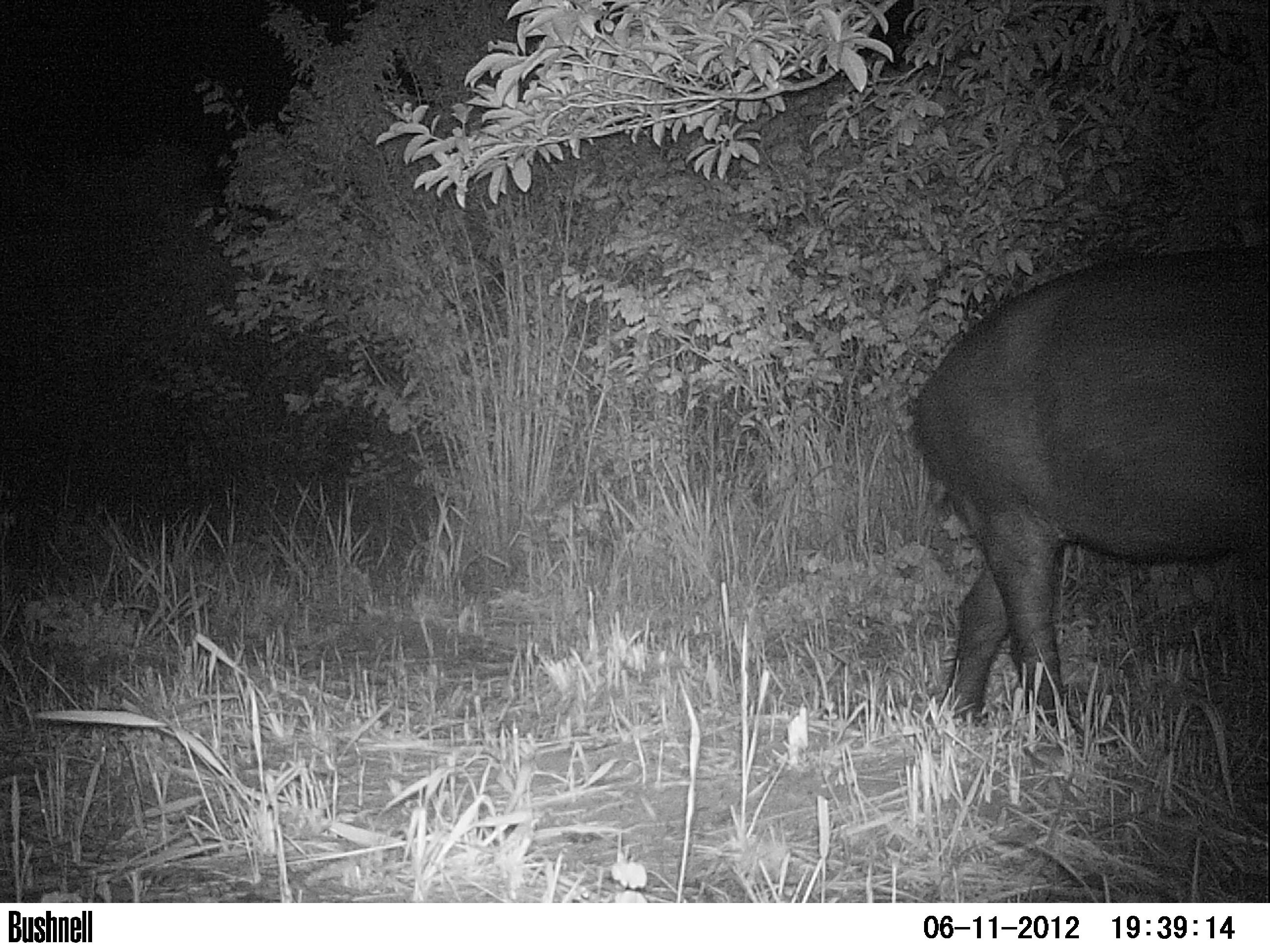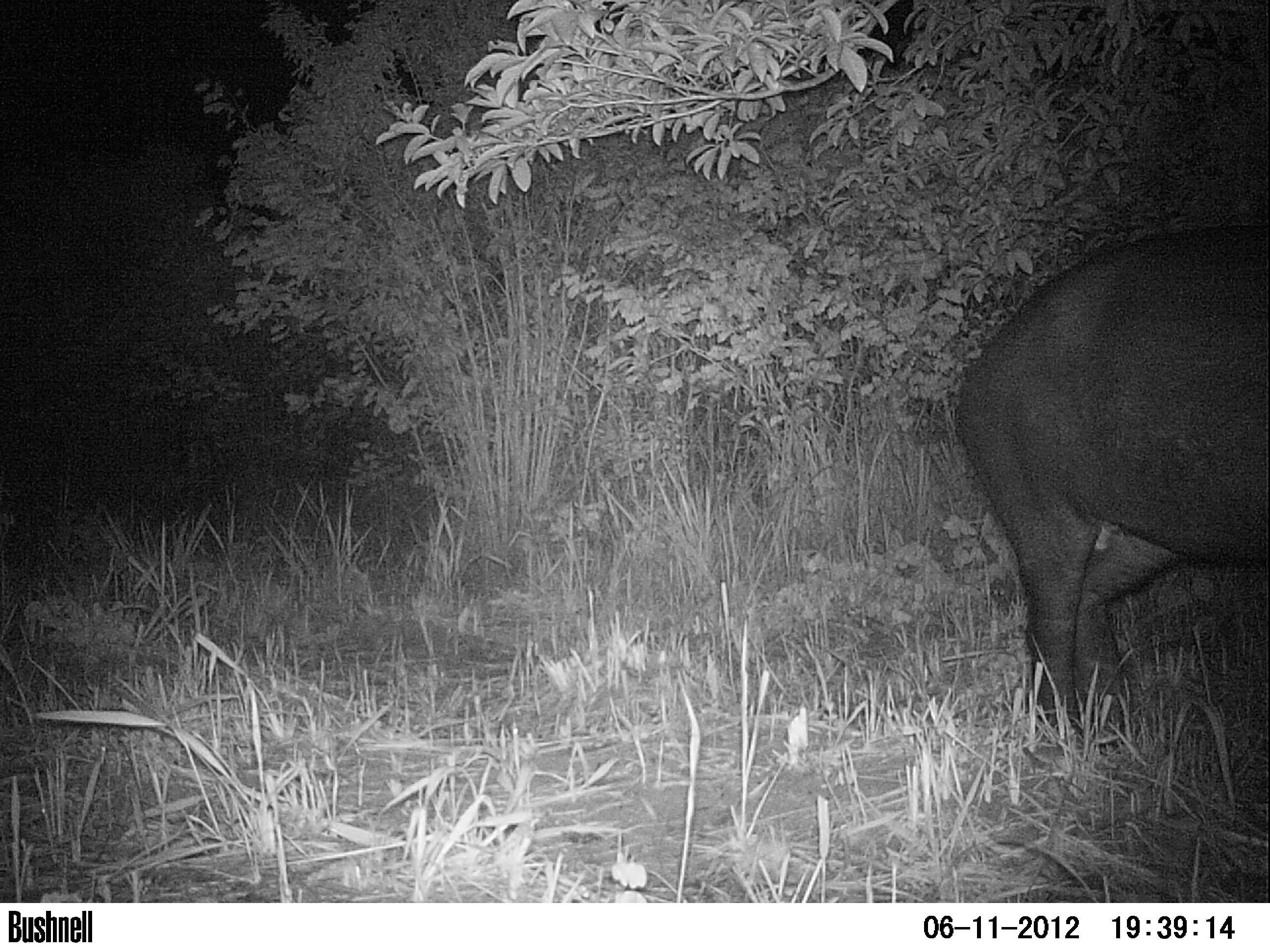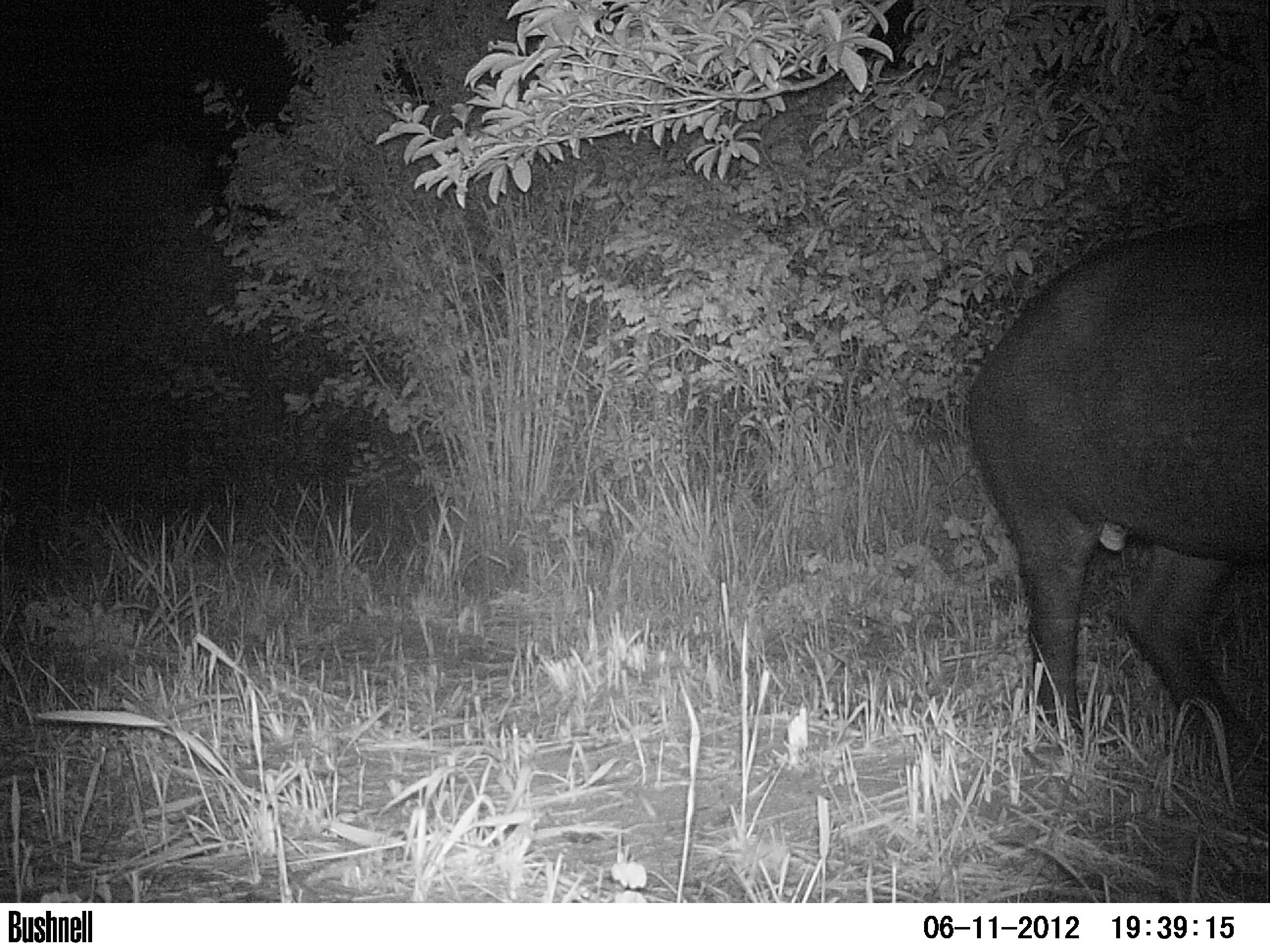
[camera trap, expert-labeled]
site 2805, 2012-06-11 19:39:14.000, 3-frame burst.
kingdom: Animalia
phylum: Chordata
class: Mammalia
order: Perissodactyla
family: Tapiridae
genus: Tapirus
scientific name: Tapirus bairdii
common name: baird's tapir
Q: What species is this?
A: Tapirus bairdii (baird's tapir).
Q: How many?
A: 1.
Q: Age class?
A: Adult.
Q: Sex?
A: Male.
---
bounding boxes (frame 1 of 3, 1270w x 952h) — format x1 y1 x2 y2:
tapirus bairdii: 914 246 1270 744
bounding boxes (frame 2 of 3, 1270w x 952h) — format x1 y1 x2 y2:
tapirus bairdii: 951 219 1269 746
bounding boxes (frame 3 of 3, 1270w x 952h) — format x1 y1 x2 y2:
tapirus bairdii: 968 215 1270 776